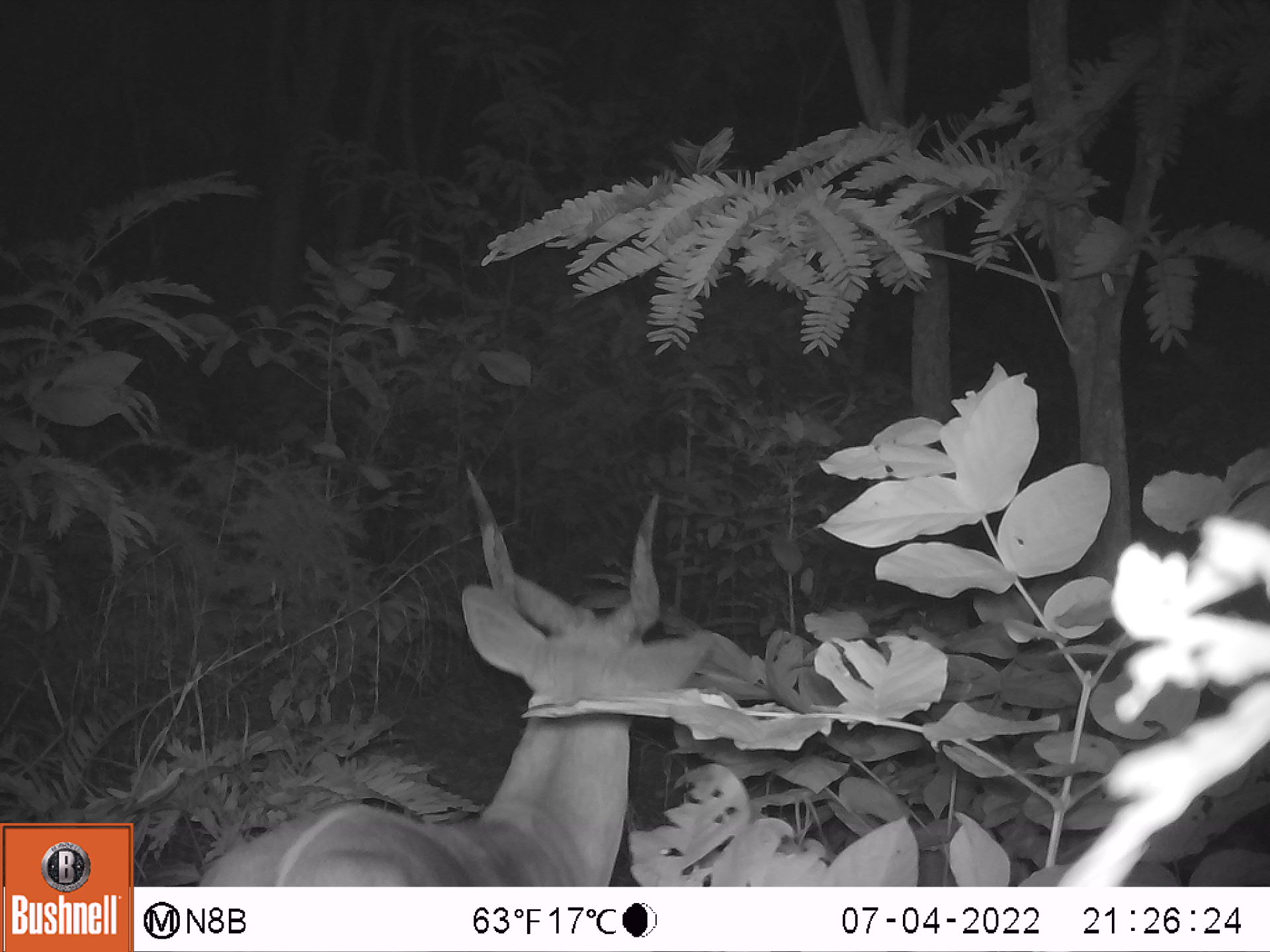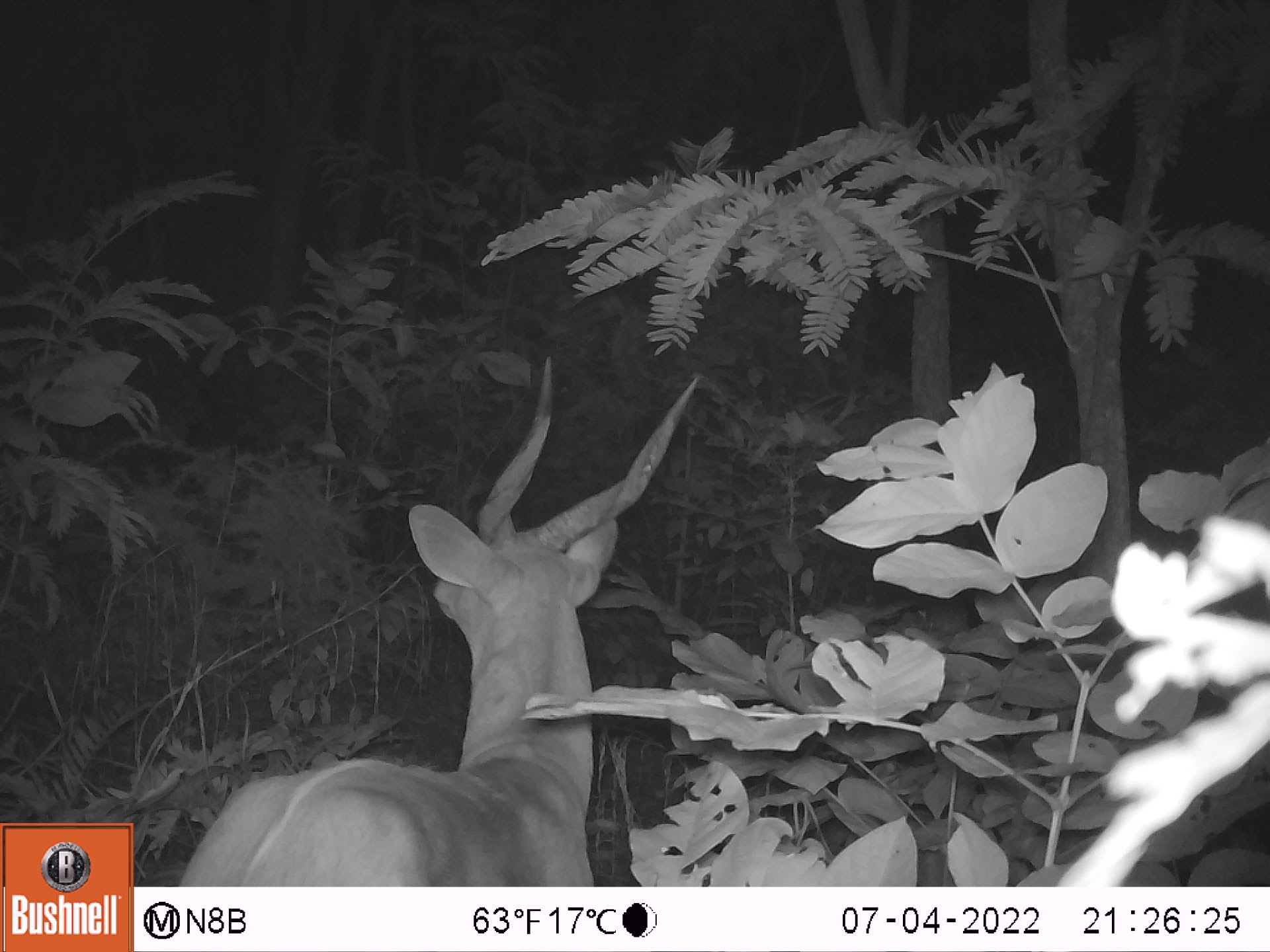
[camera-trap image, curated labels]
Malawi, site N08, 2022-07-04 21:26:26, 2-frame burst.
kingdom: Animalia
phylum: Chordata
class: Mammalia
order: Artiodactyla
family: Bovidae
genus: Tragelaphus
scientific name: Tragelaphus sylvaticus sylvaticus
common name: cape bushbuck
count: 1